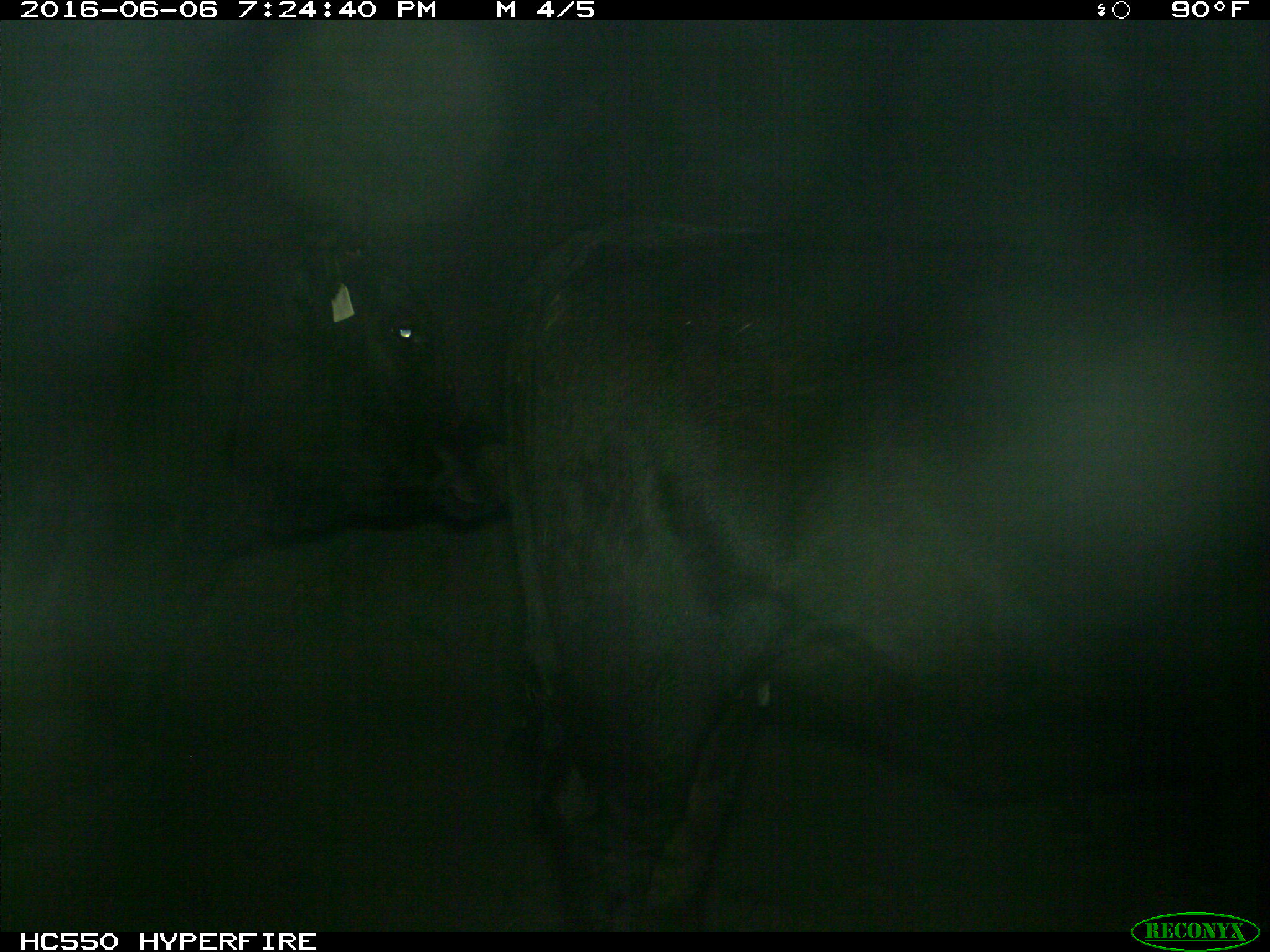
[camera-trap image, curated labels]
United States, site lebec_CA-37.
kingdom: Animalia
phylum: Chordata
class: Mammalia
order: Artiodactyla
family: Bovidae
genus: Bos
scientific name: Bos taurus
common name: domestic cow